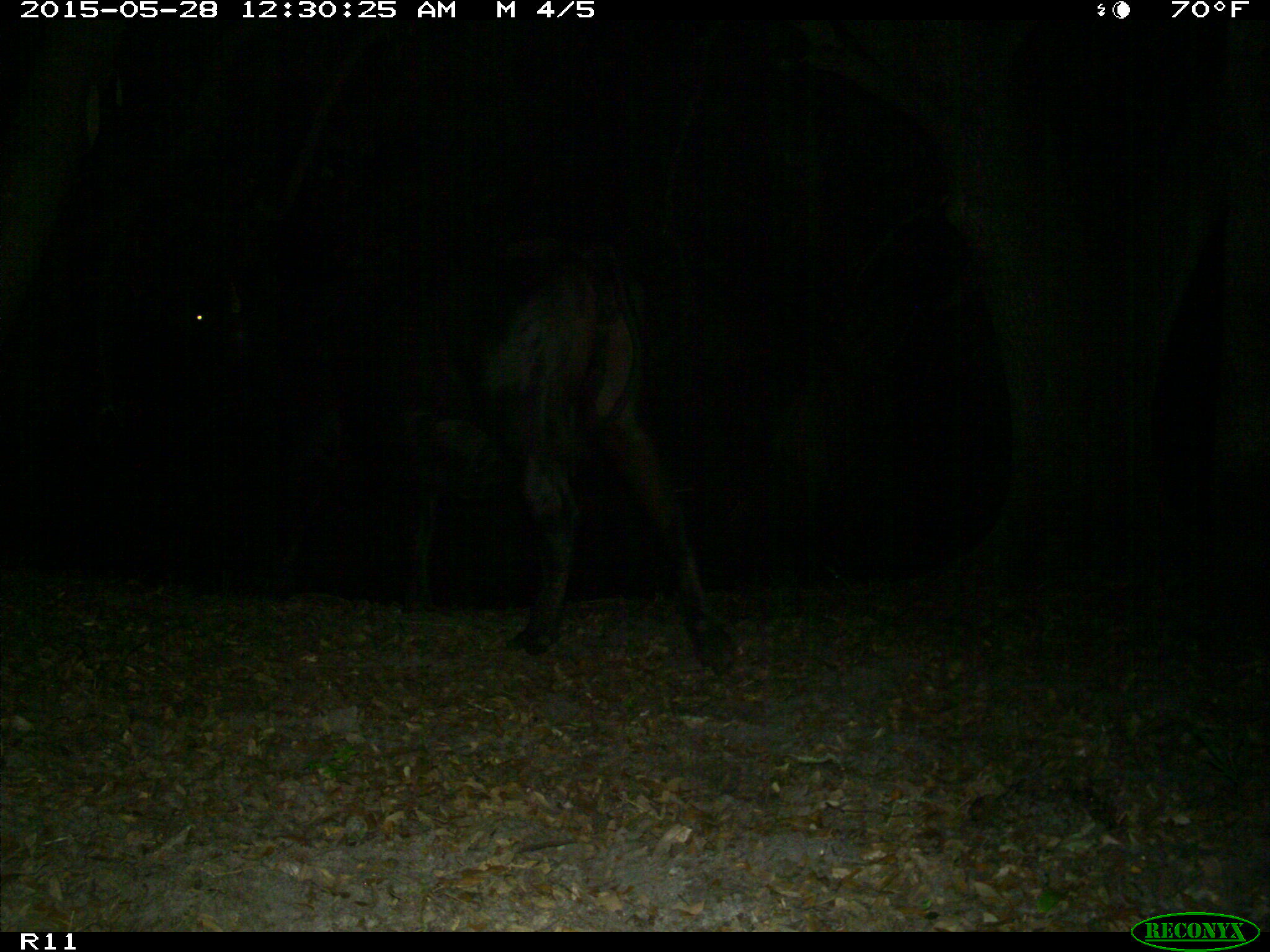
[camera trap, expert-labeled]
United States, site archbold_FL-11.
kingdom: Animalia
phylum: Chordata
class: Mammalia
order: Artiodactyla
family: Bovidae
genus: Bos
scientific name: Bos taurus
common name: domestic cow